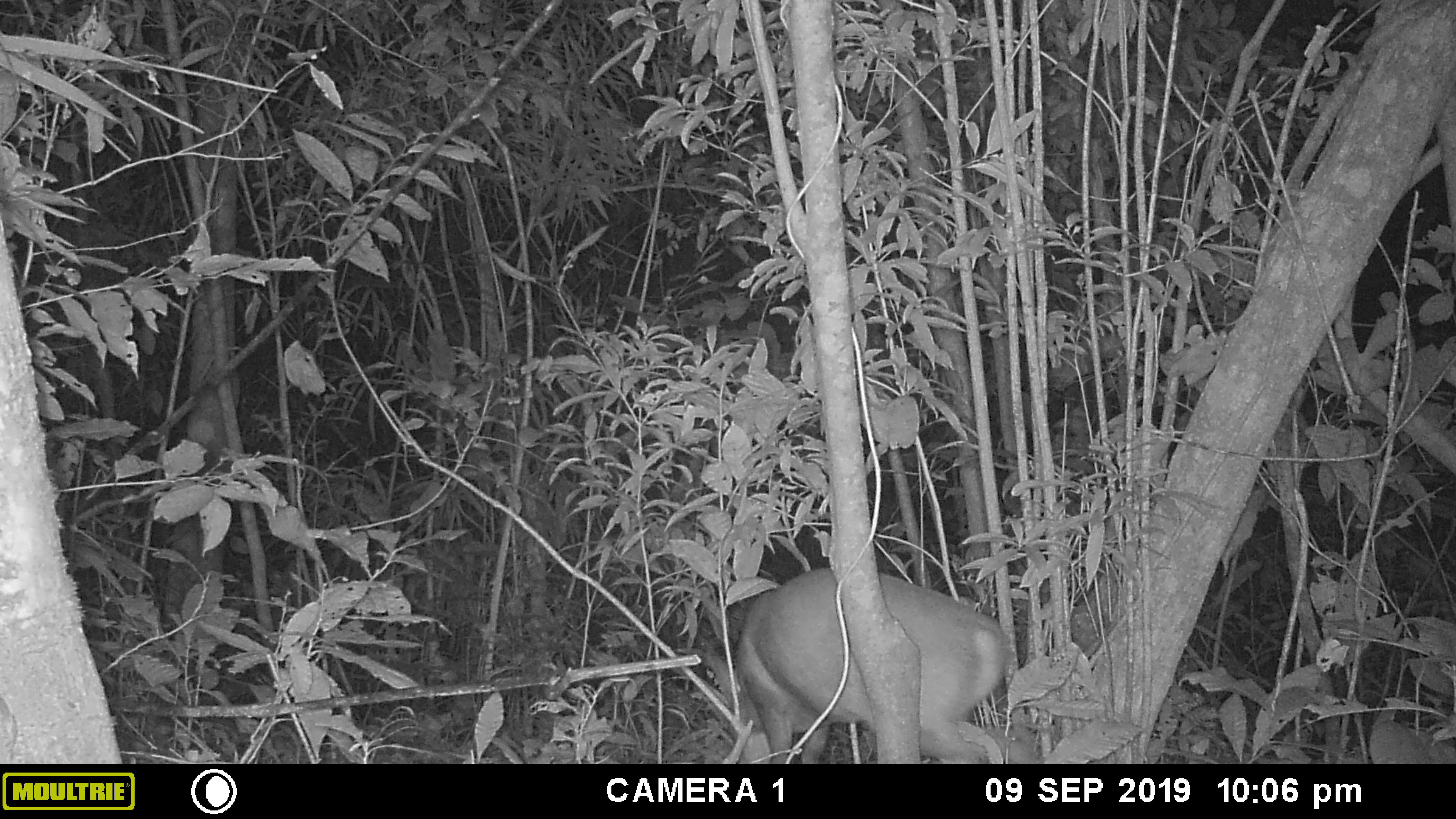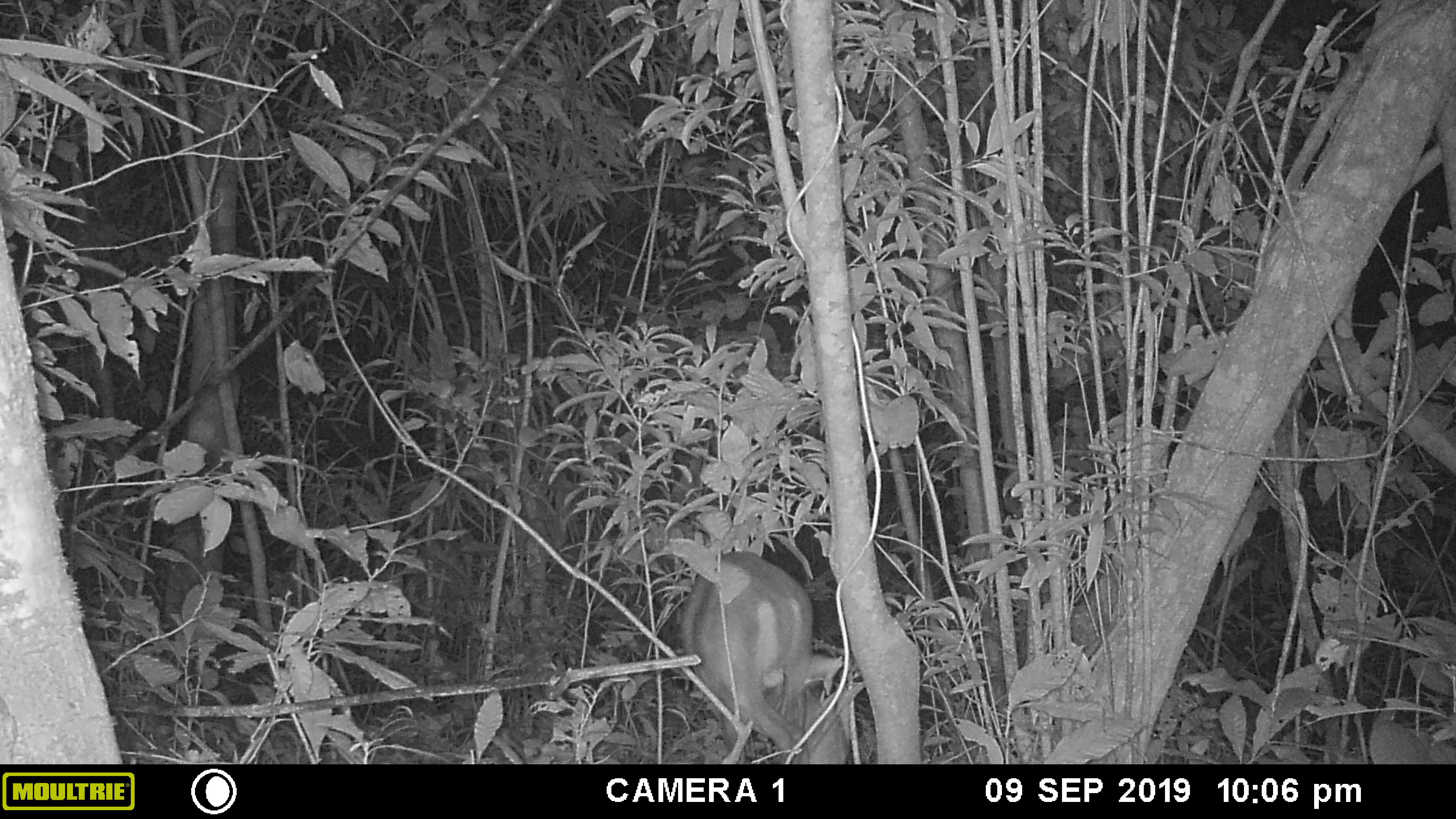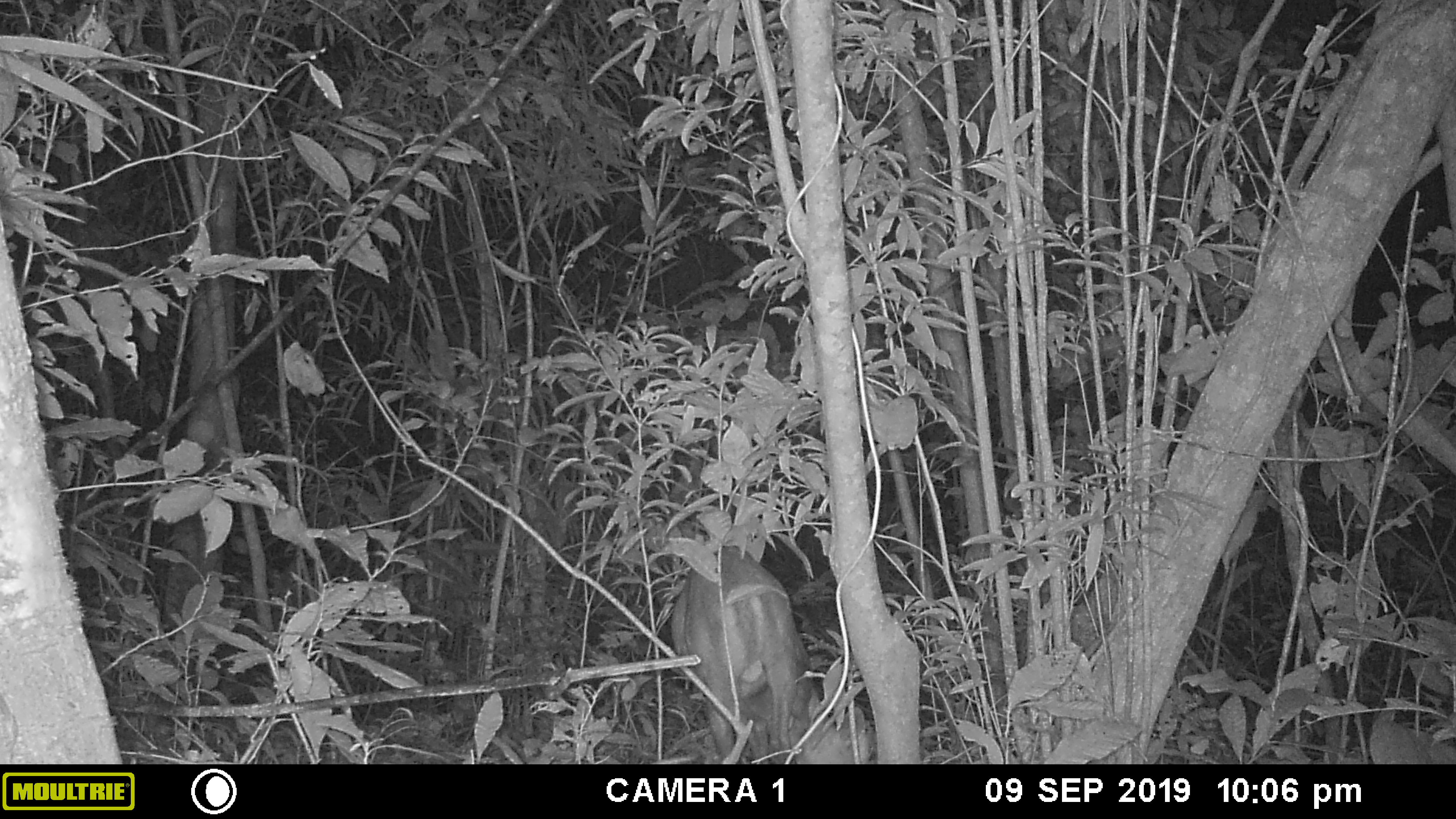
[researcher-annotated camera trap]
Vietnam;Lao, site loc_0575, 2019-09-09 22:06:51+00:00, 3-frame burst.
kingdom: Animalia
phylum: Chordata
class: Mammalia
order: Artiodactyla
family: Cervidae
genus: Muntiacus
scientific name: Muntiacus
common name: muntjacs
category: unidentified muntjac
Unidentified muntjac (muntjacs) (Muntiacus). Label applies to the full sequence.